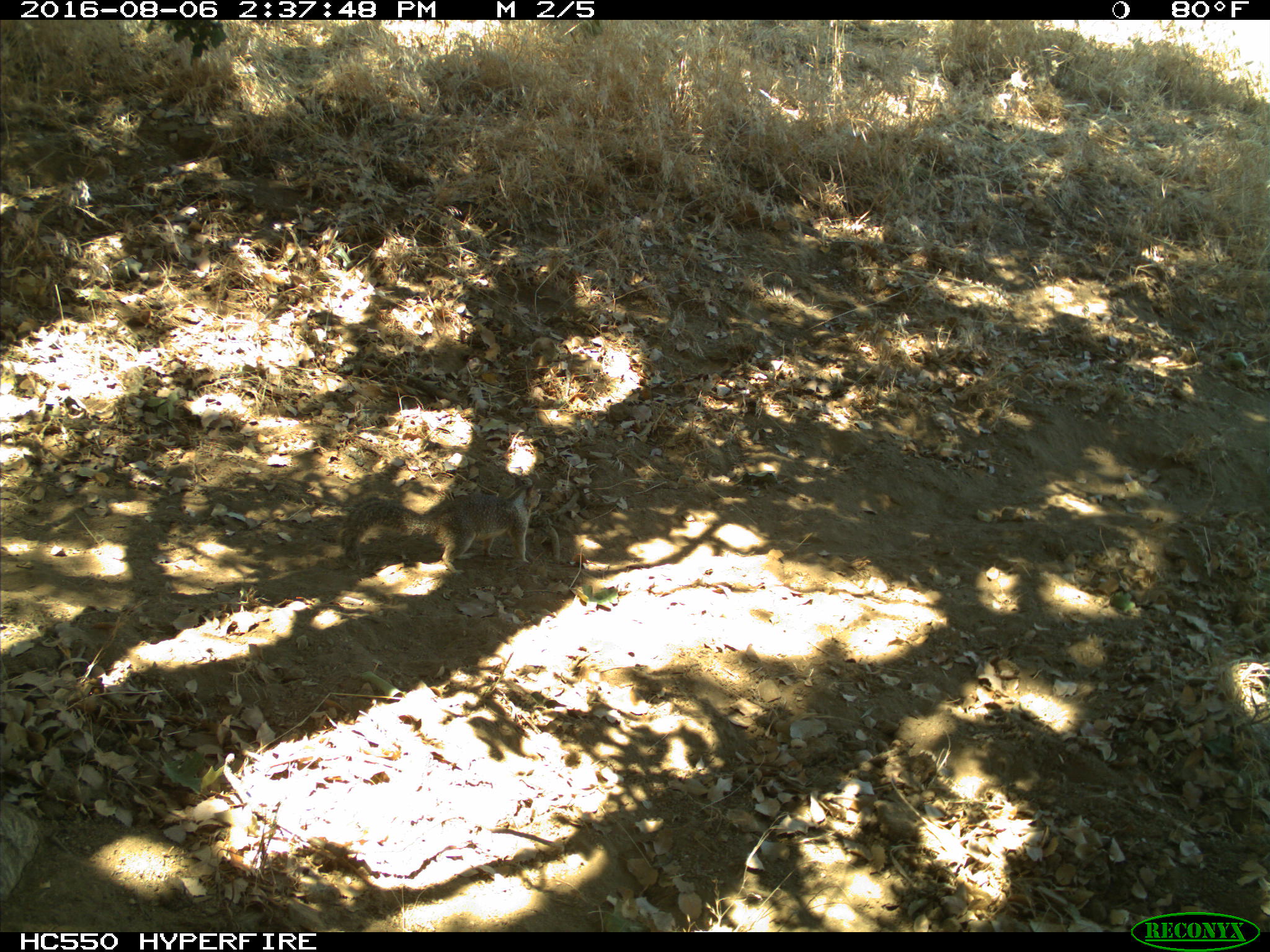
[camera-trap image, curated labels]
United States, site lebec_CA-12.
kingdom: Animalia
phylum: Chordata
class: Mammalia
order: Rodentia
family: Sciuridae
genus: Otospermophilus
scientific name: Otospermophilus beecheyi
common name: california ground squirrel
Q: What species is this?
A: Otospermophilus beecheyi (california ground squirrel).